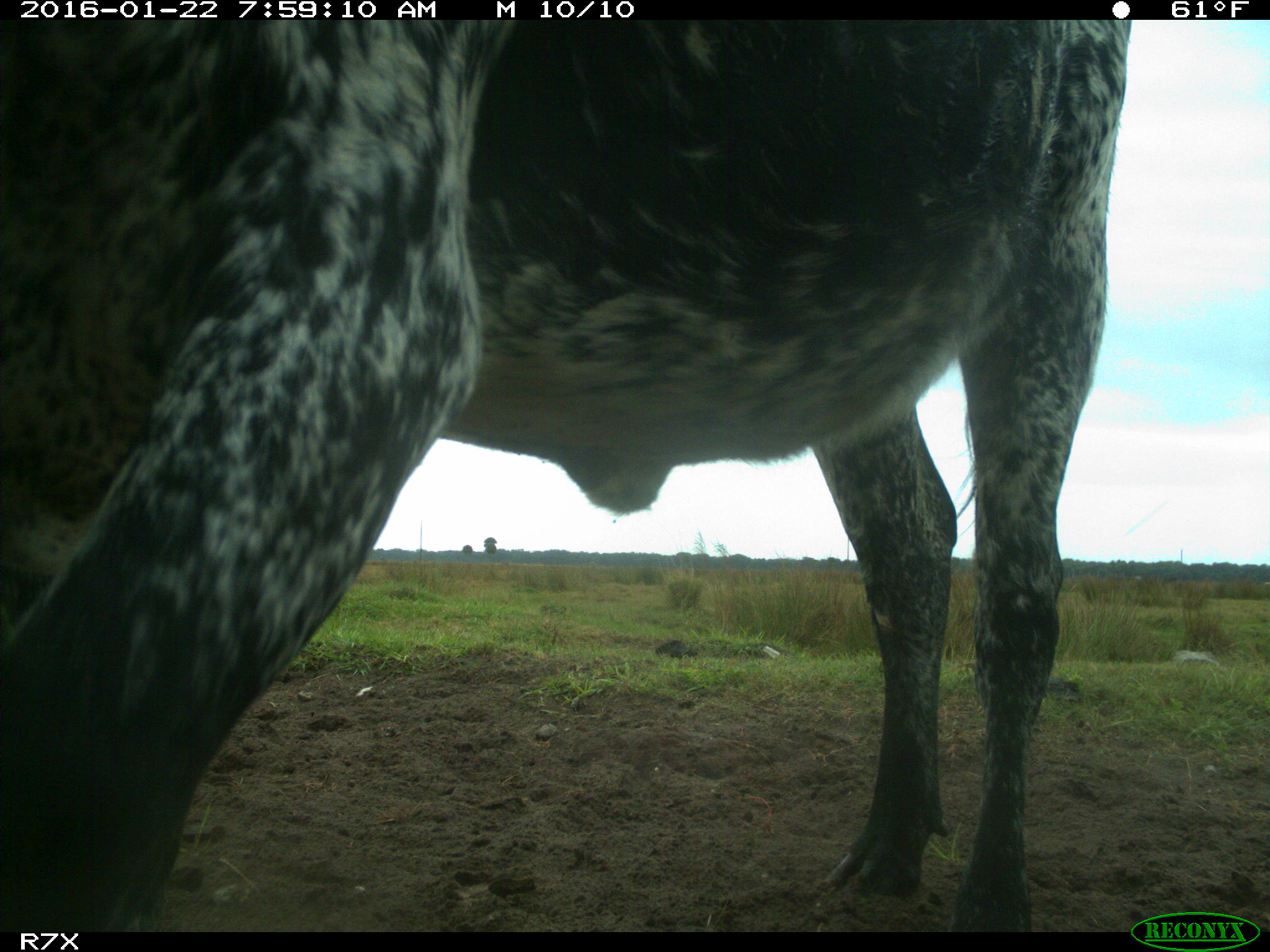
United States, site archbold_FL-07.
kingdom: Animalia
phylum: Chordata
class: Mammalia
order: Artiodactyla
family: Bovidae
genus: Bos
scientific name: Bos taurus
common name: domestic cow